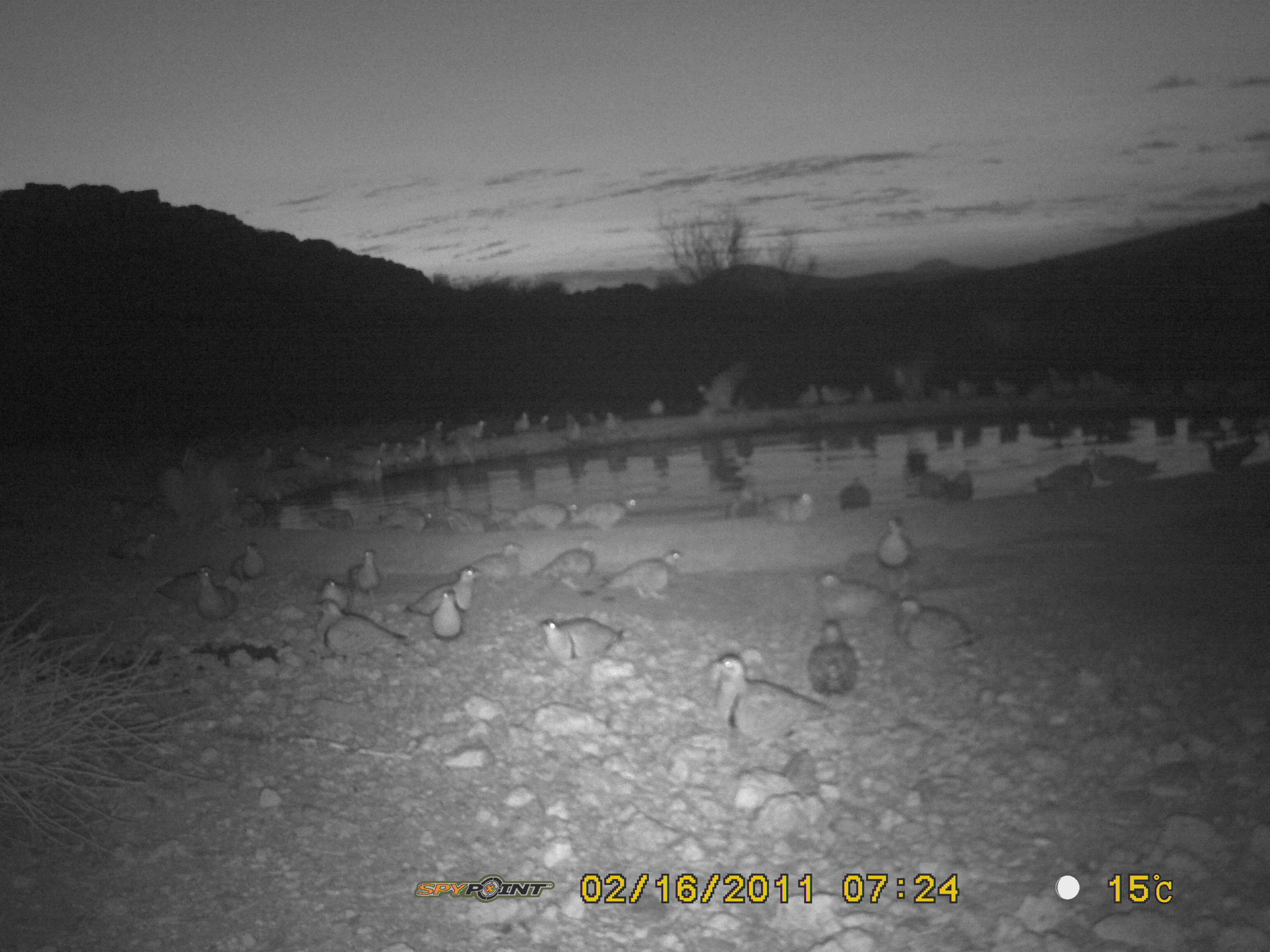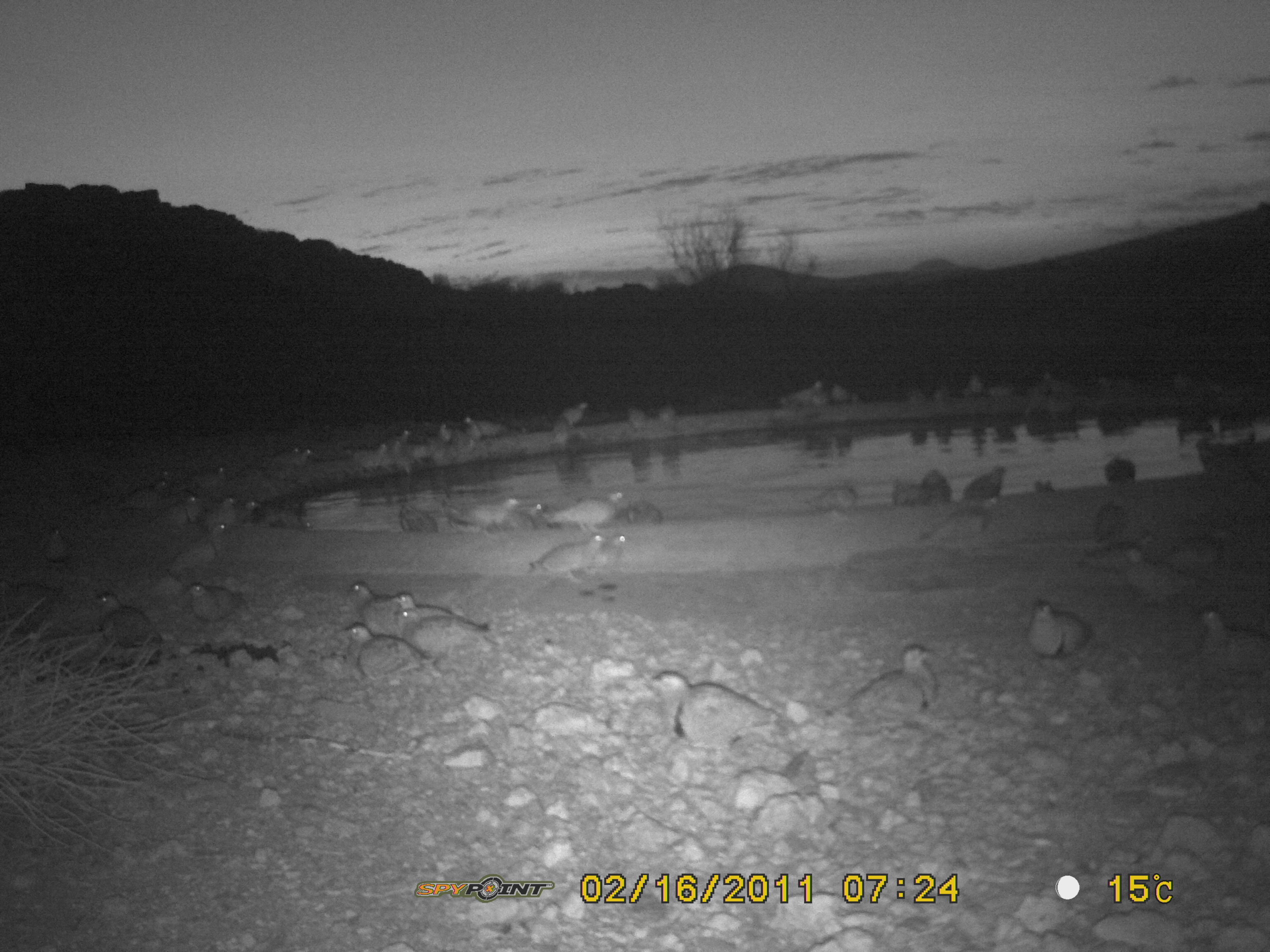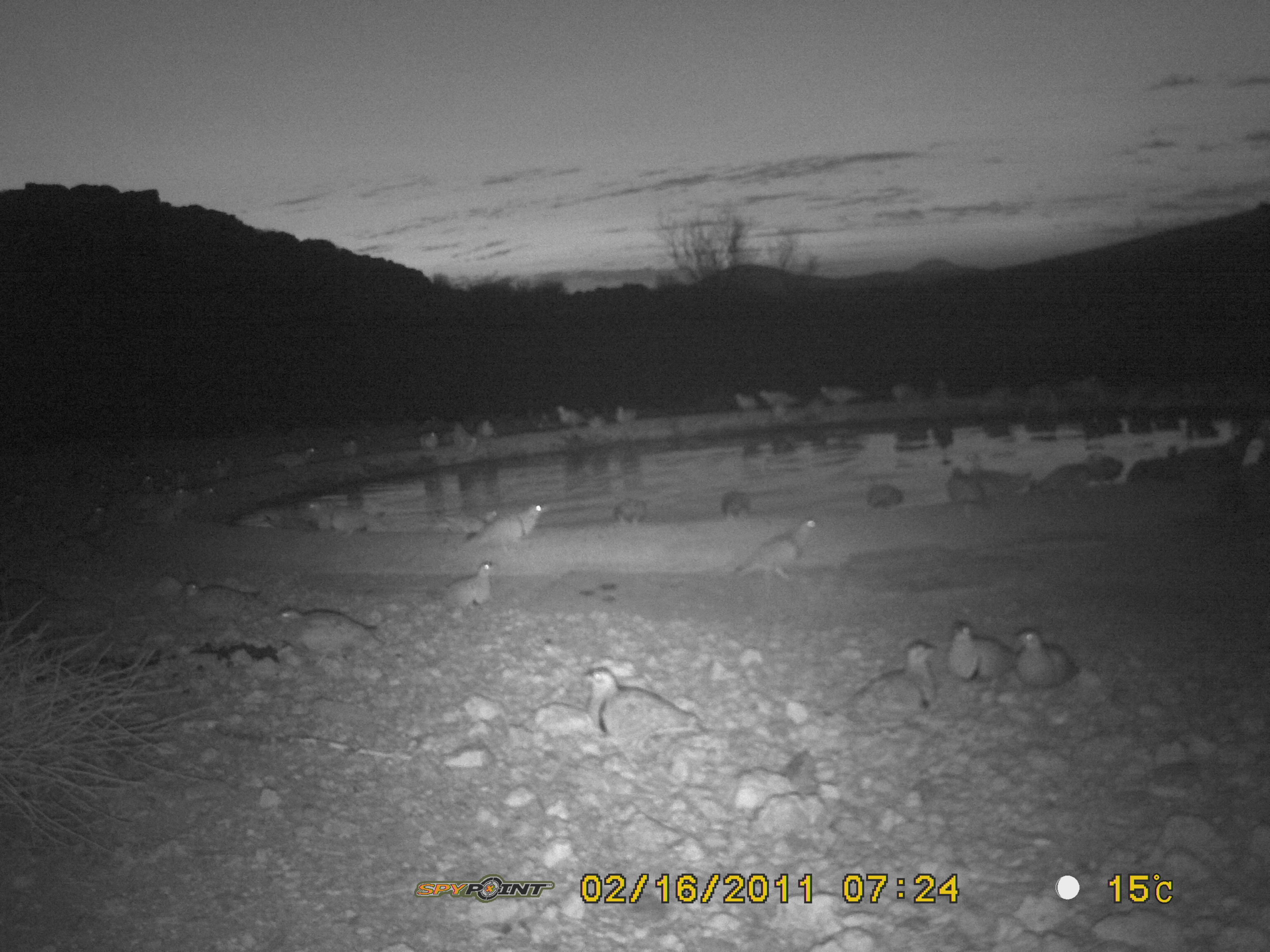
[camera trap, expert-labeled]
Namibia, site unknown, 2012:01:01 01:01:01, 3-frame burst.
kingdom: Animalia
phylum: Chordata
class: Aves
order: Pterocliformes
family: Pteroclidae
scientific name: Pteroclidae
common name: sandgrouse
Pteroclidae (sandgrouse).